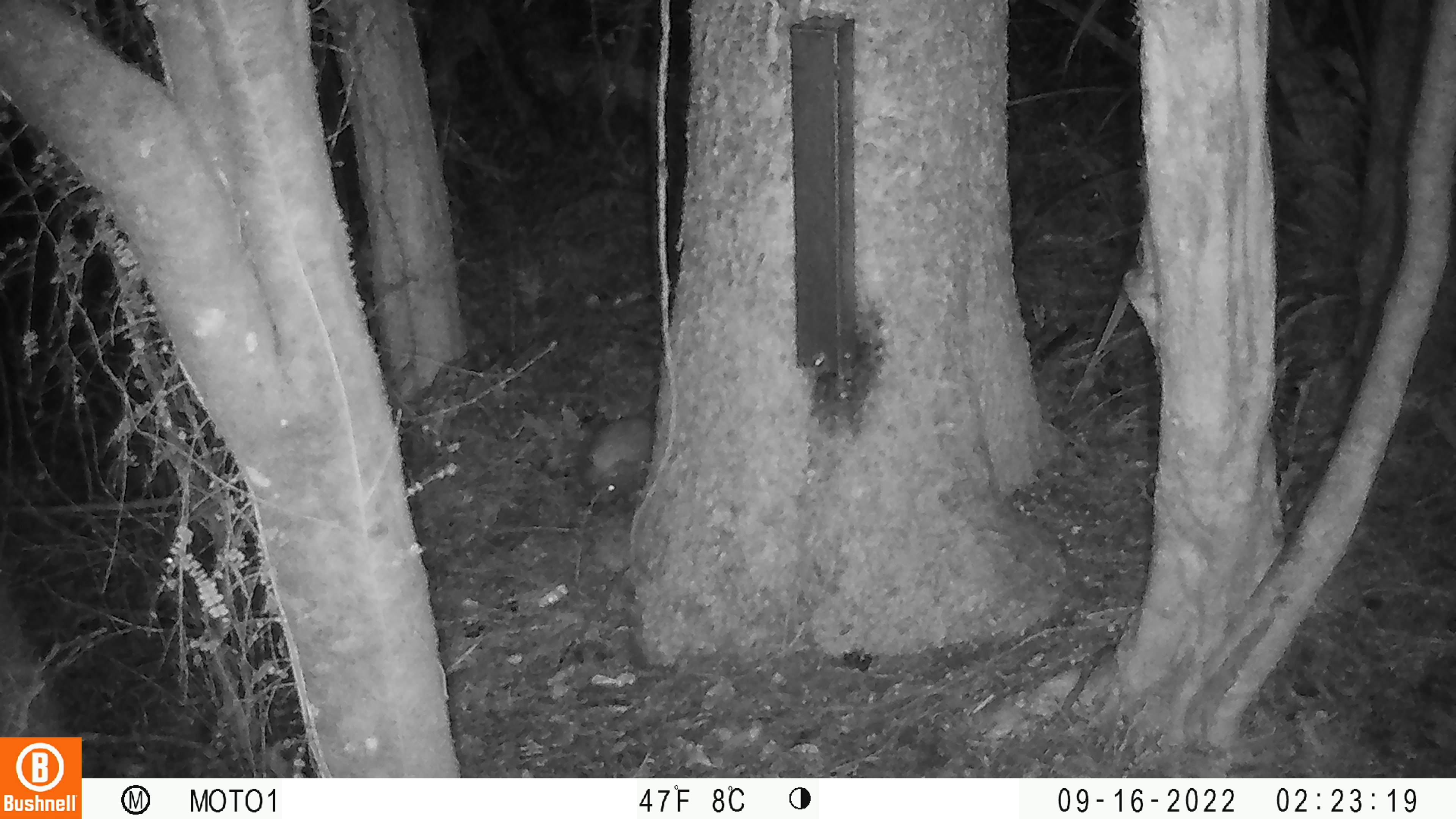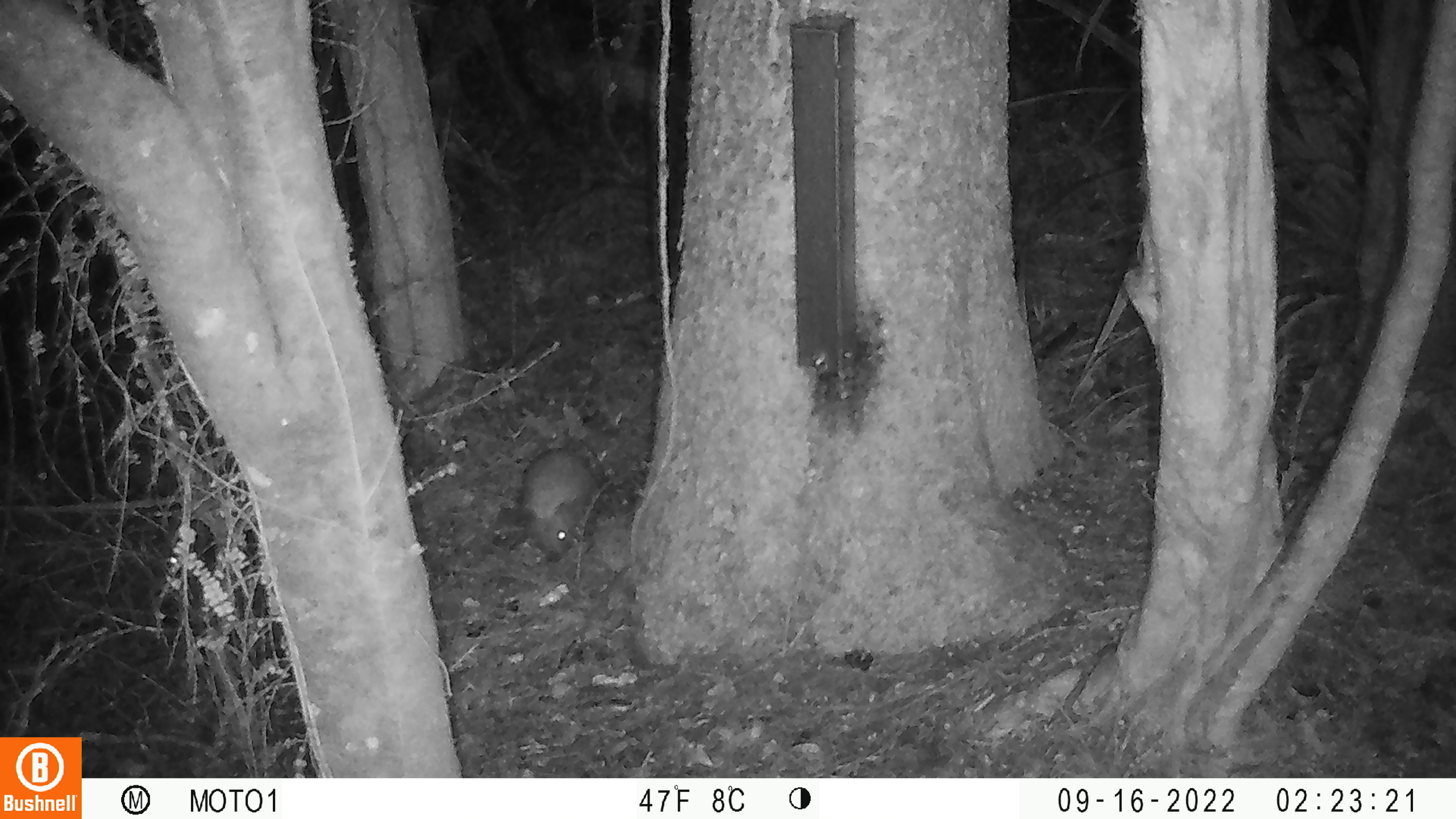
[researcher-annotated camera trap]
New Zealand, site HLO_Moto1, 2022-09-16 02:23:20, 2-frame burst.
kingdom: Animalia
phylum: Chordata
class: Mammalia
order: Eulipotyphla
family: Erinaceidae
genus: Erinaceus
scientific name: Erinaceus europaeus europaeus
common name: european hedgehog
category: hedgehog